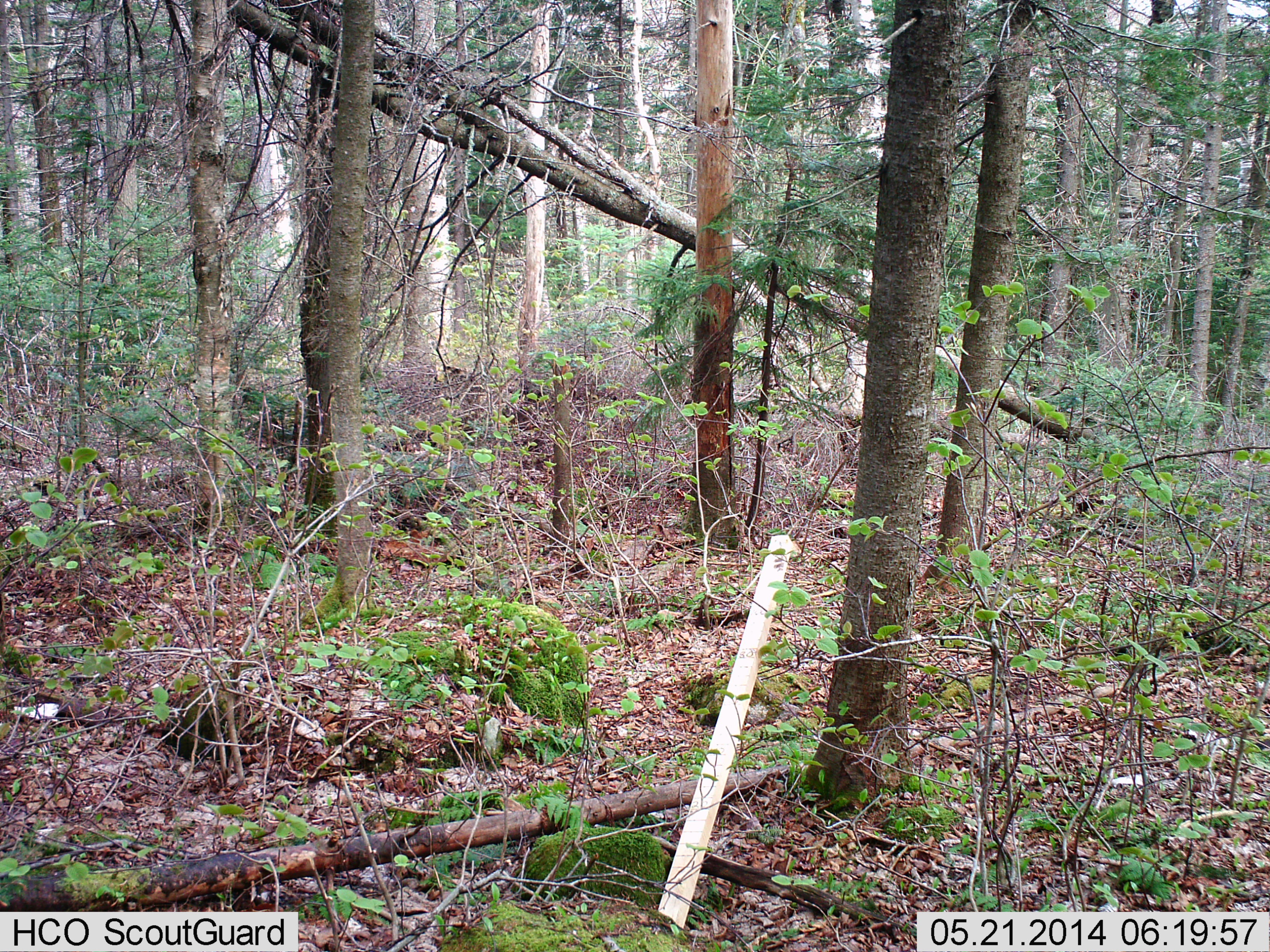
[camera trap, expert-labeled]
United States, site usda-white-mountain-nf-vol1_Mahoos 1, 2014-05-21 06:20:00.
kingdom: Animalia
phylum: Chordata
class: Mammalia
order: Artiodactyla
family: Cervidae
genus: Odocoileus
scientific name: Odocoileus virginianus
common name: white-tailed deer